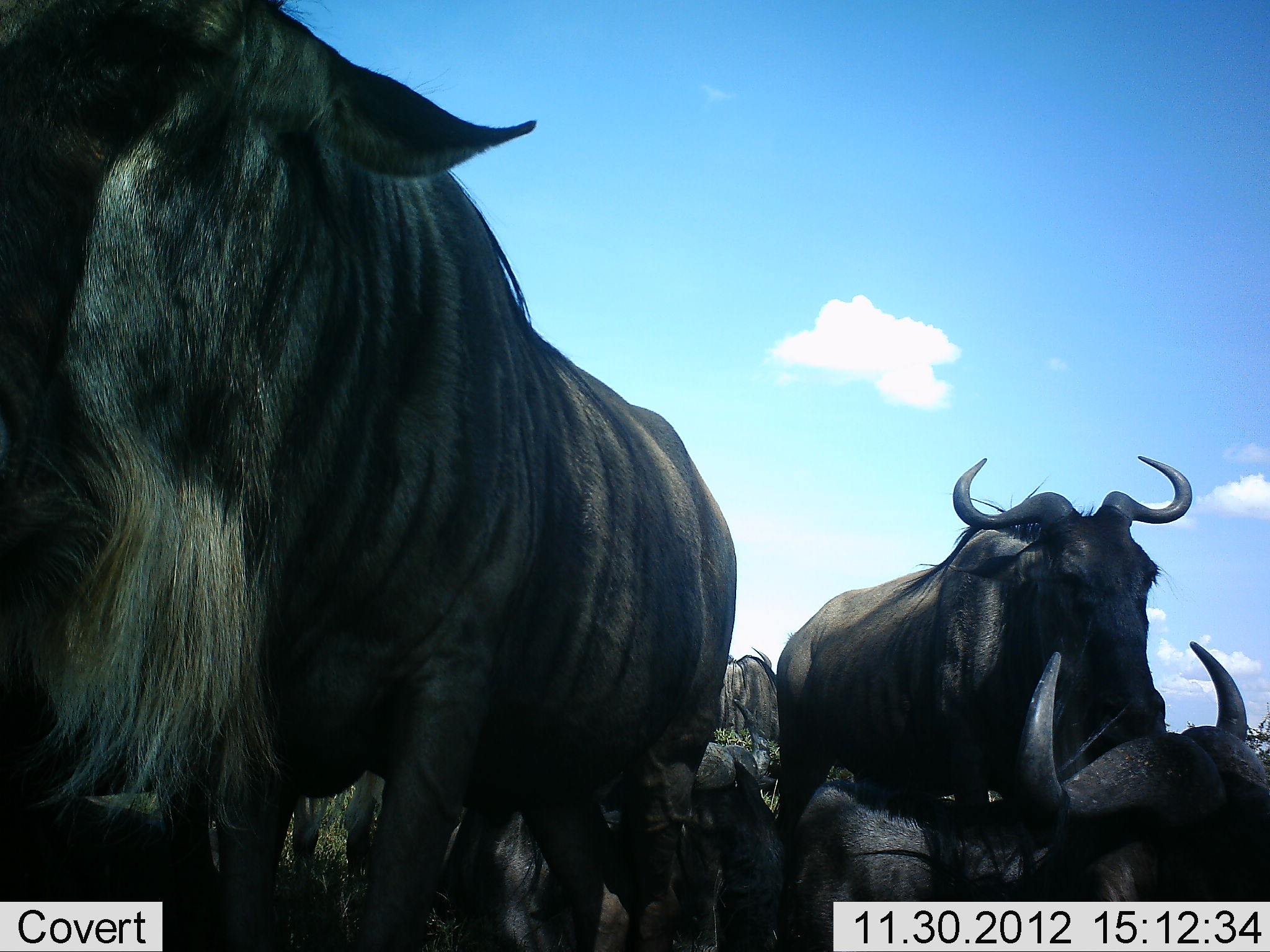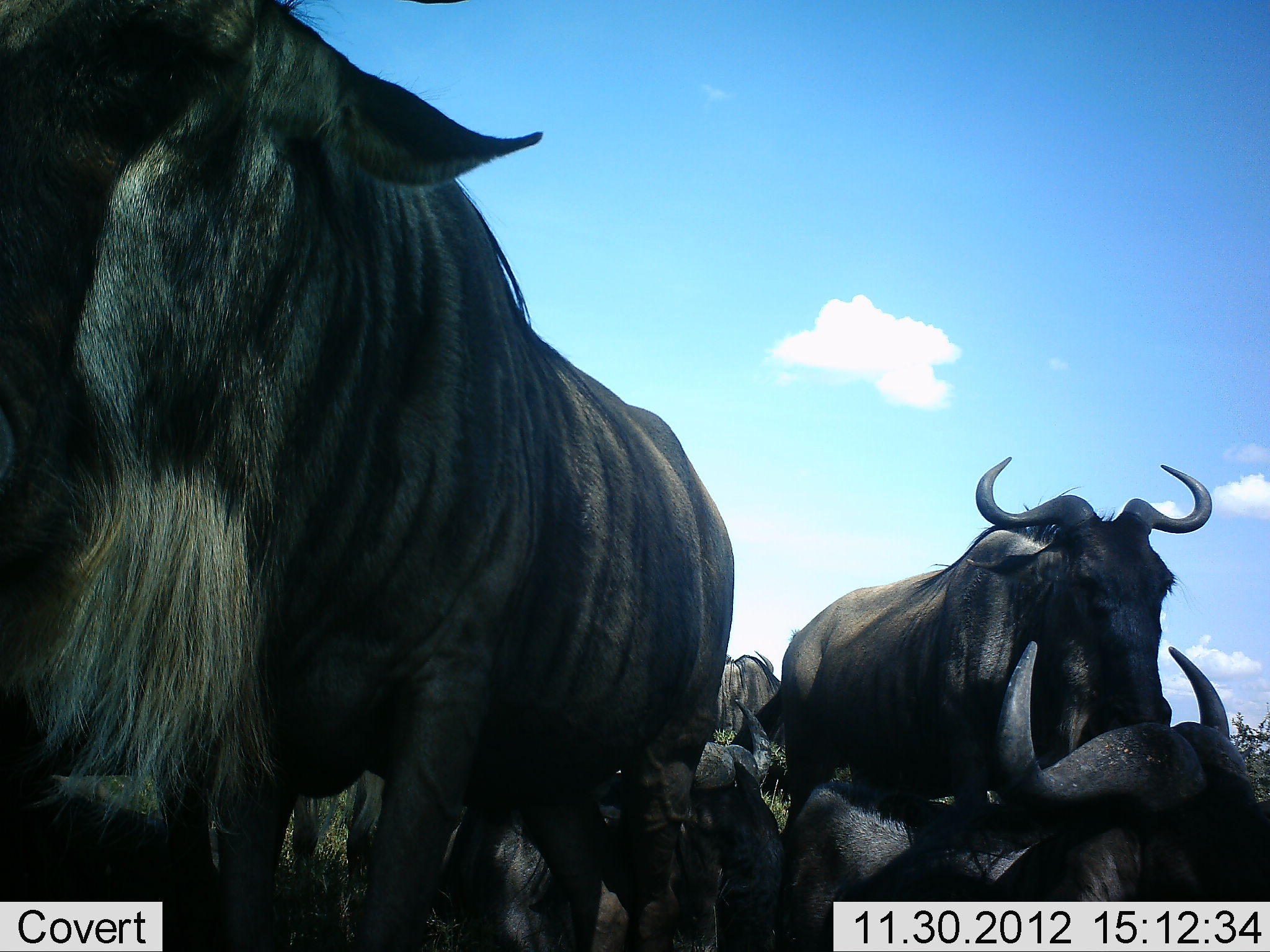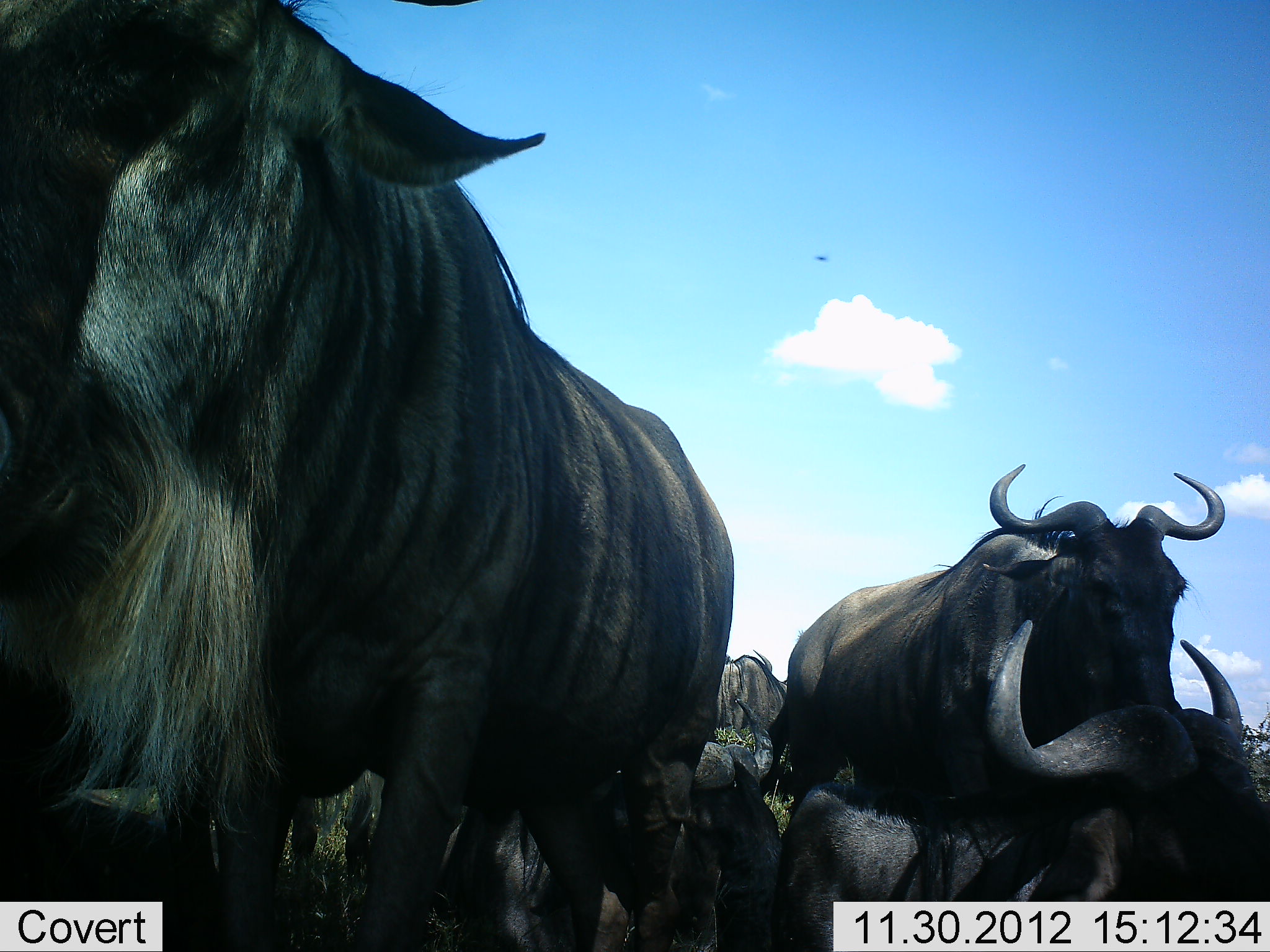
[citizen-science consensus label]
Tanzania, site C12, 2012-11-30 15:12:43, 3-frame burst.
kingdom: Animalia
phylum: Chordata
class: Mammalia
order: Artiodactyla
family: Bovidae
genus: Connochaetes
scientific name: Connochaetes taurinus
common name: blue wildebeest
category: wildebeest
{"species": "wildebeest (blue wildebeest) (Connochaetes taurinus)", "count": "8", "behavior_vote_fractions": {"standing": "80%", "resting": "90%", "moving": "20%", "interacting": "10%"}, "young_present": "0%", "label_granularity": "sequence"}